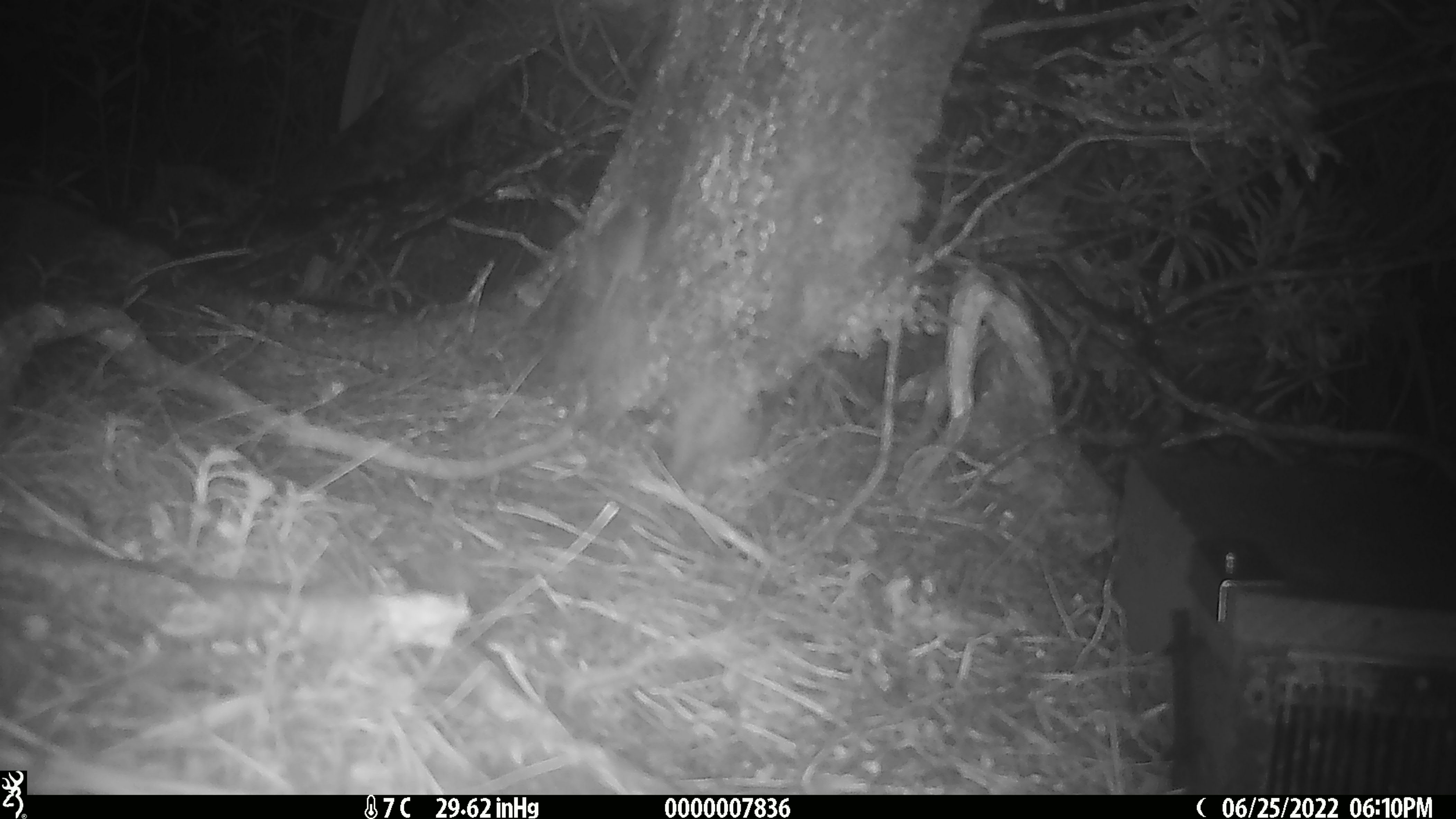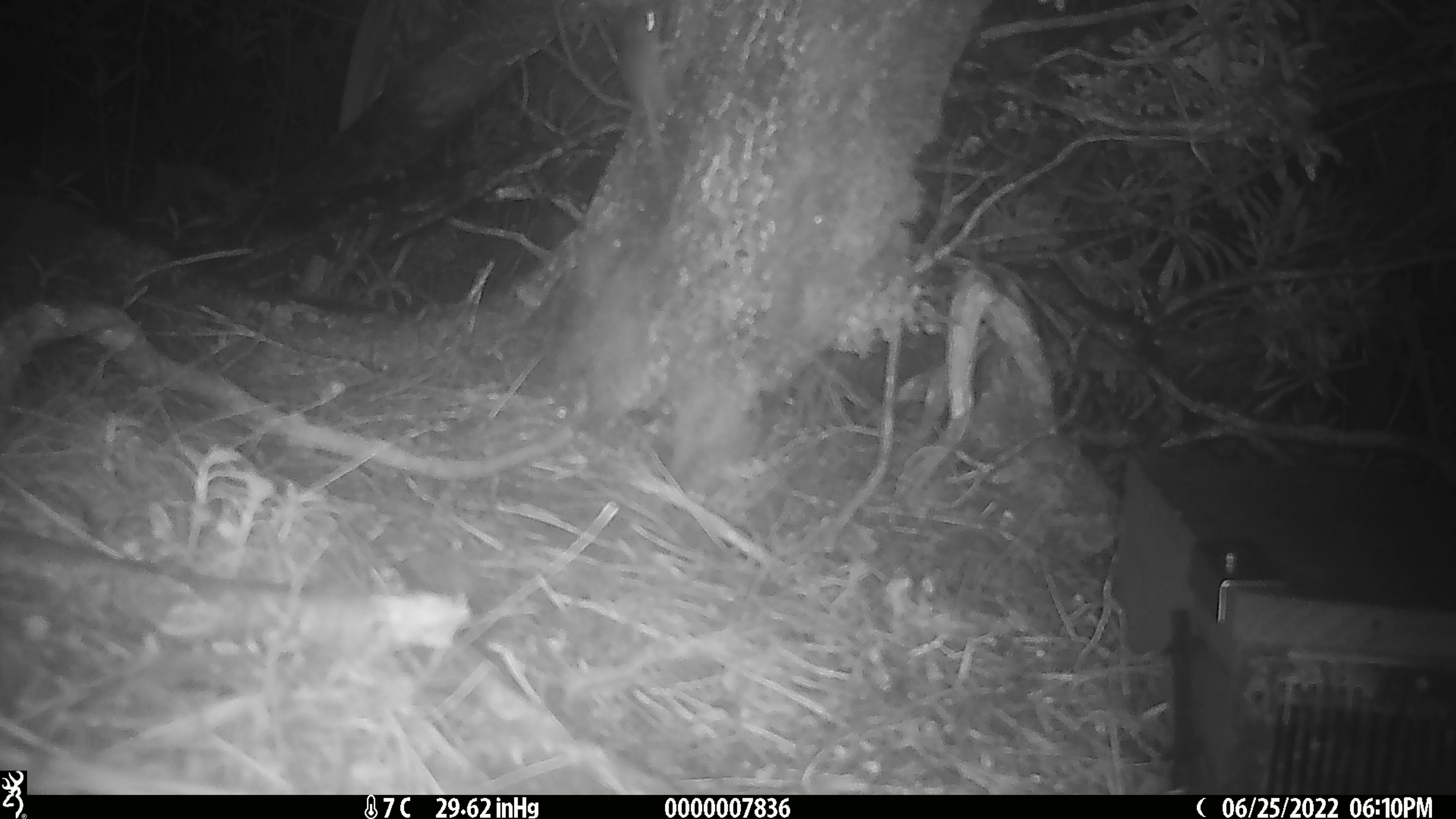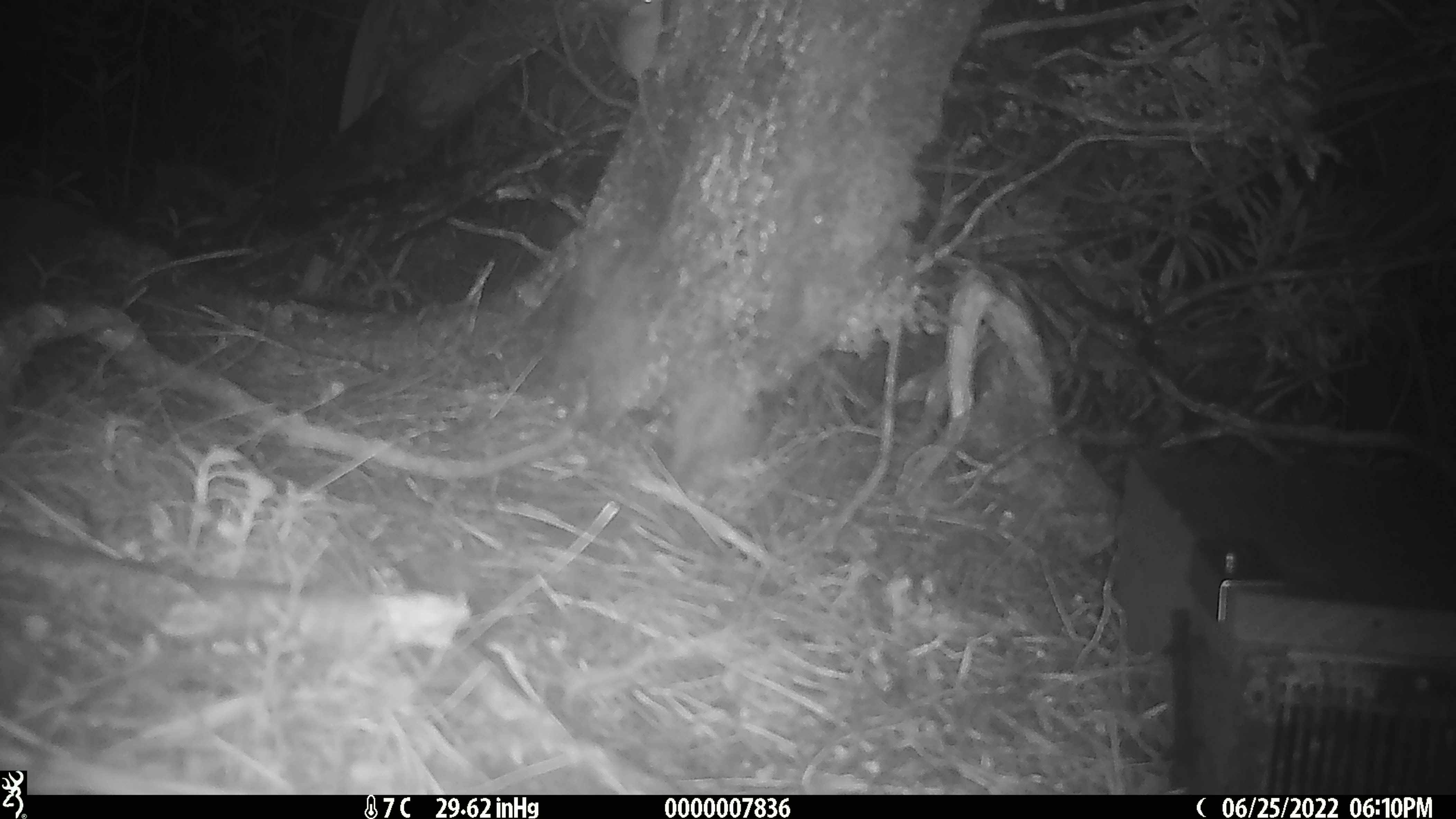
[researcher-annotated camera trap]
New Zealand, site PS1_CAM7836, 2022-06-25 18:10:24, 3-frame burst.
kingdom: Animalia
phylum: Chordata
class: Mammalia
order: Rodentia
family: Muridae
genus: Mus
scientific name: Mus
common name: mouse